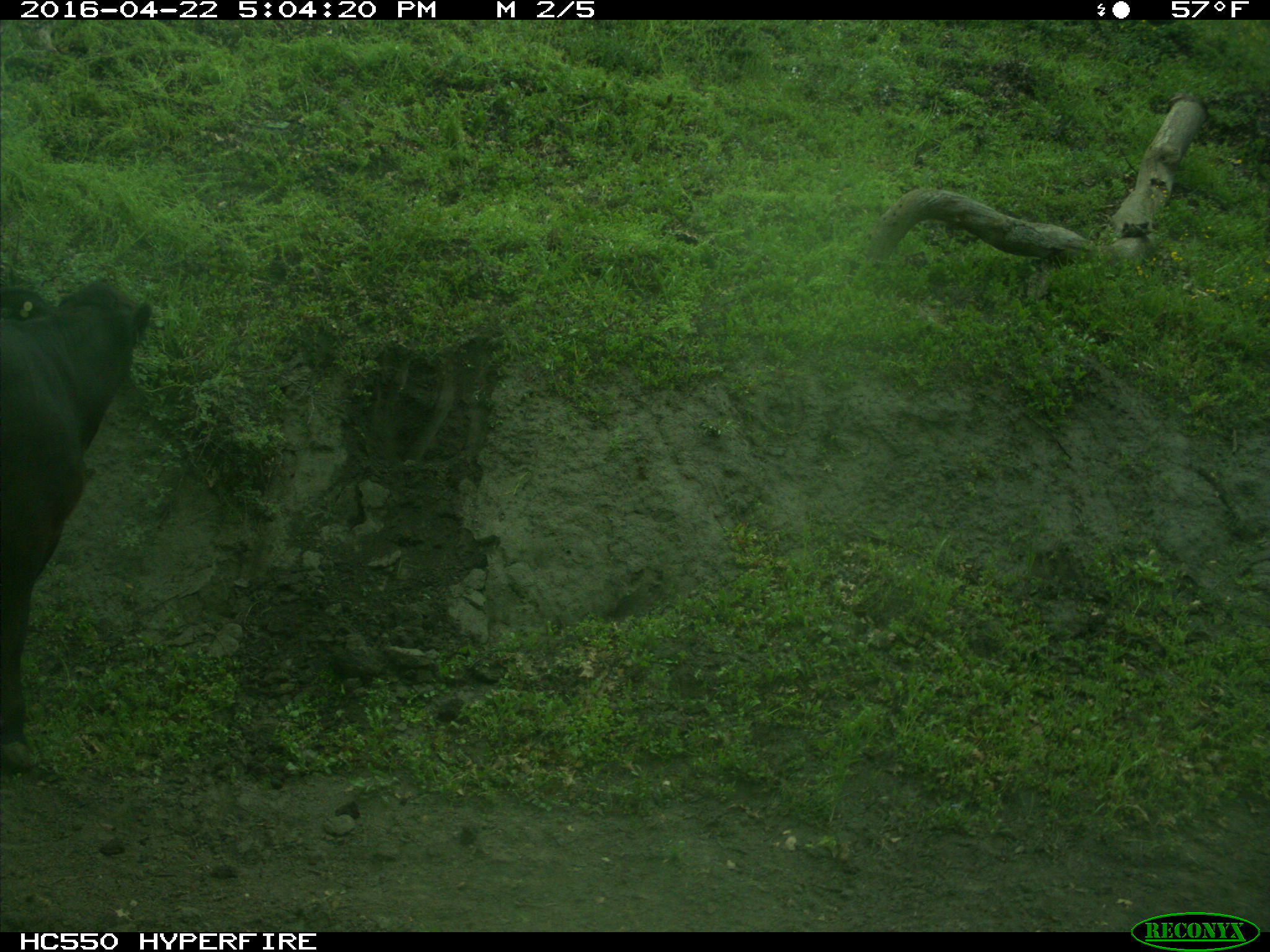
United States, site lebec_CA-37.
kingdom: Animalia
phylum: Chordata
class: Mammalia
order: Artiodactyla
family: Bovidae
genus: Bos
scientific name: Bos taurus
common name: domestic cow